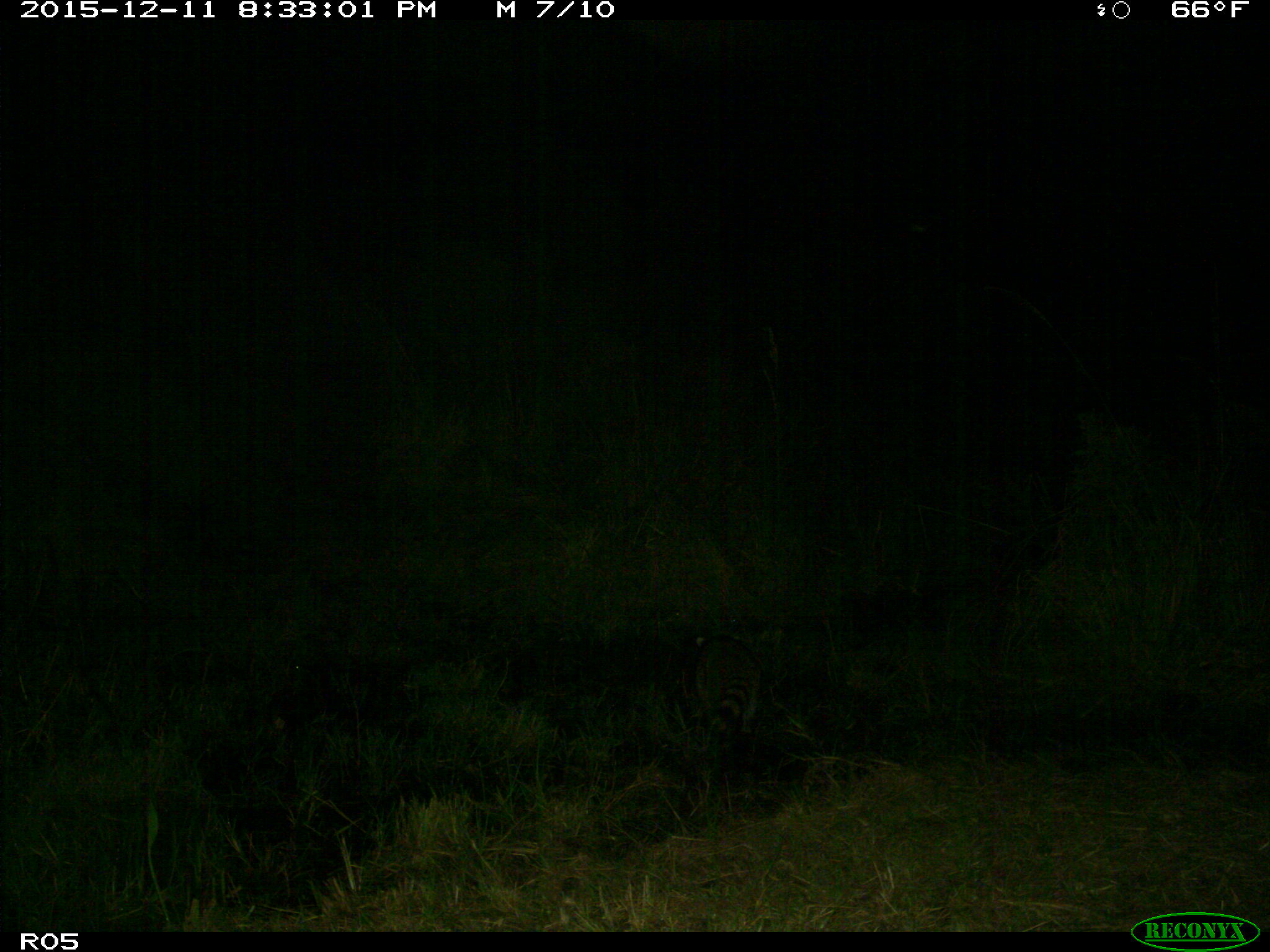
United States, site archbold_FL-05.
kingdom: Animalia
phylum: Chordata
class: Mammalia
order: Carnivora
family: Procyonidae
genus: Procyon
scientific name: Procyon lotor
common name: common raccoon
Procyon lotor (common raccoon).